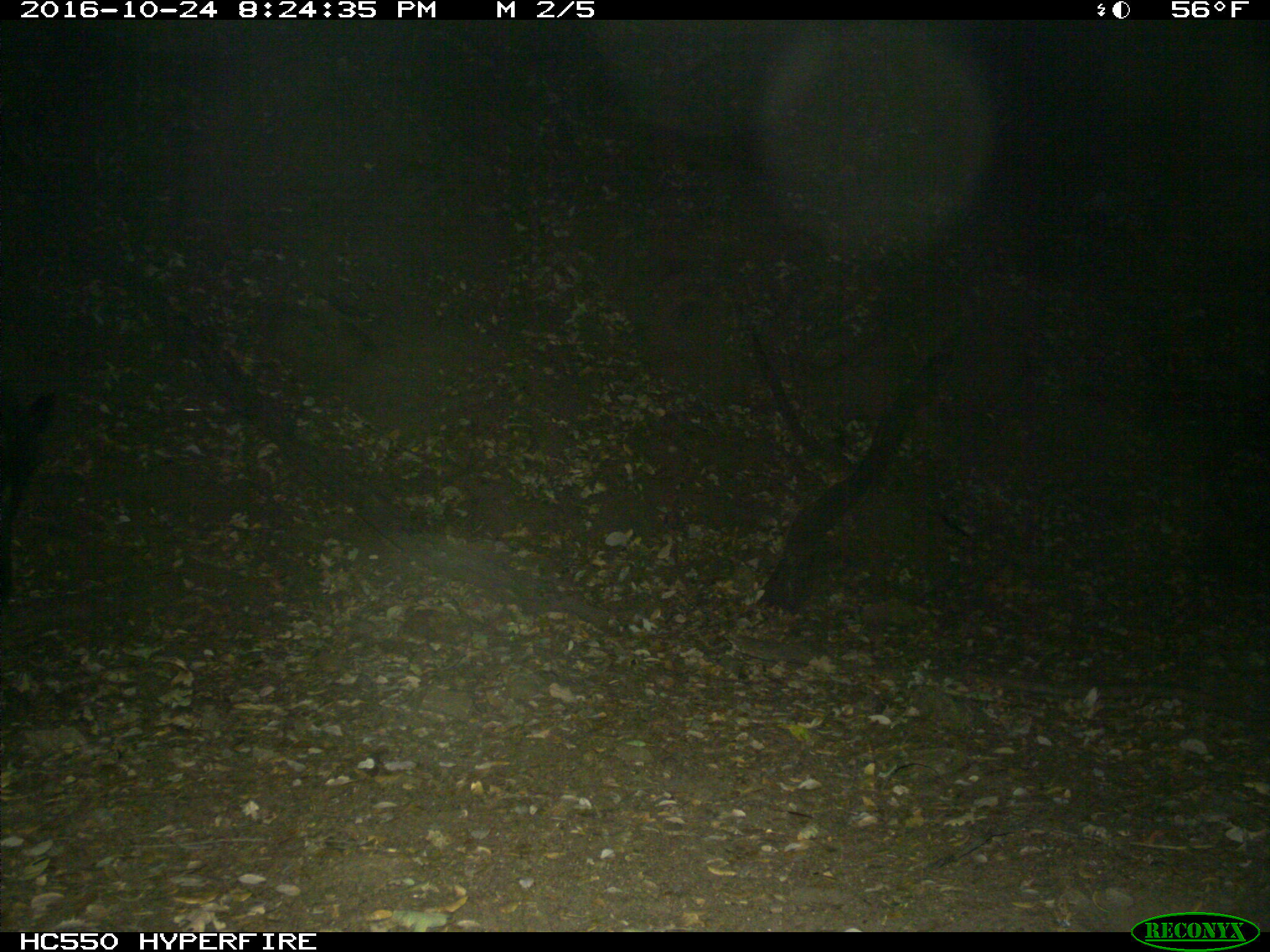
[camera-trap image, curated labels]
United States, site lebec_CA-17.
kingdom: Animalia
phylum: Chordata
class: Mammalia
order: Artiodactyla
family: Suidae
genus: Sus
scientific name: Sus scrofa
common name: wild boar